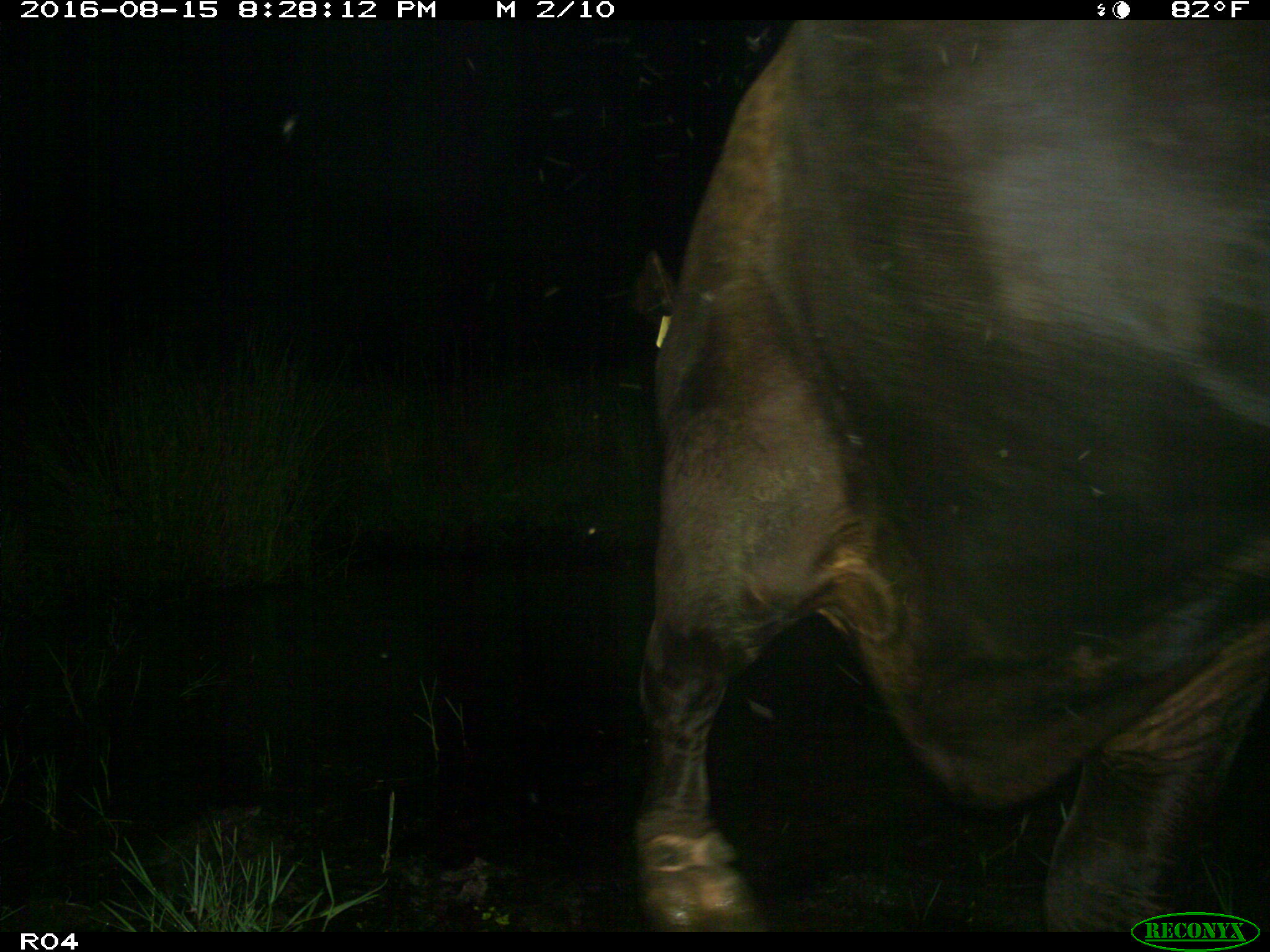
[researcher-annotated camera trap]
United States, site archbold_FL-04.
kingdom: Animalia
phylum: Chordata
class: Mammalia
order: Artiodactyla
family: Bovidae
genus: Bos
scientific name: Bos taurus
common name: domestic cow